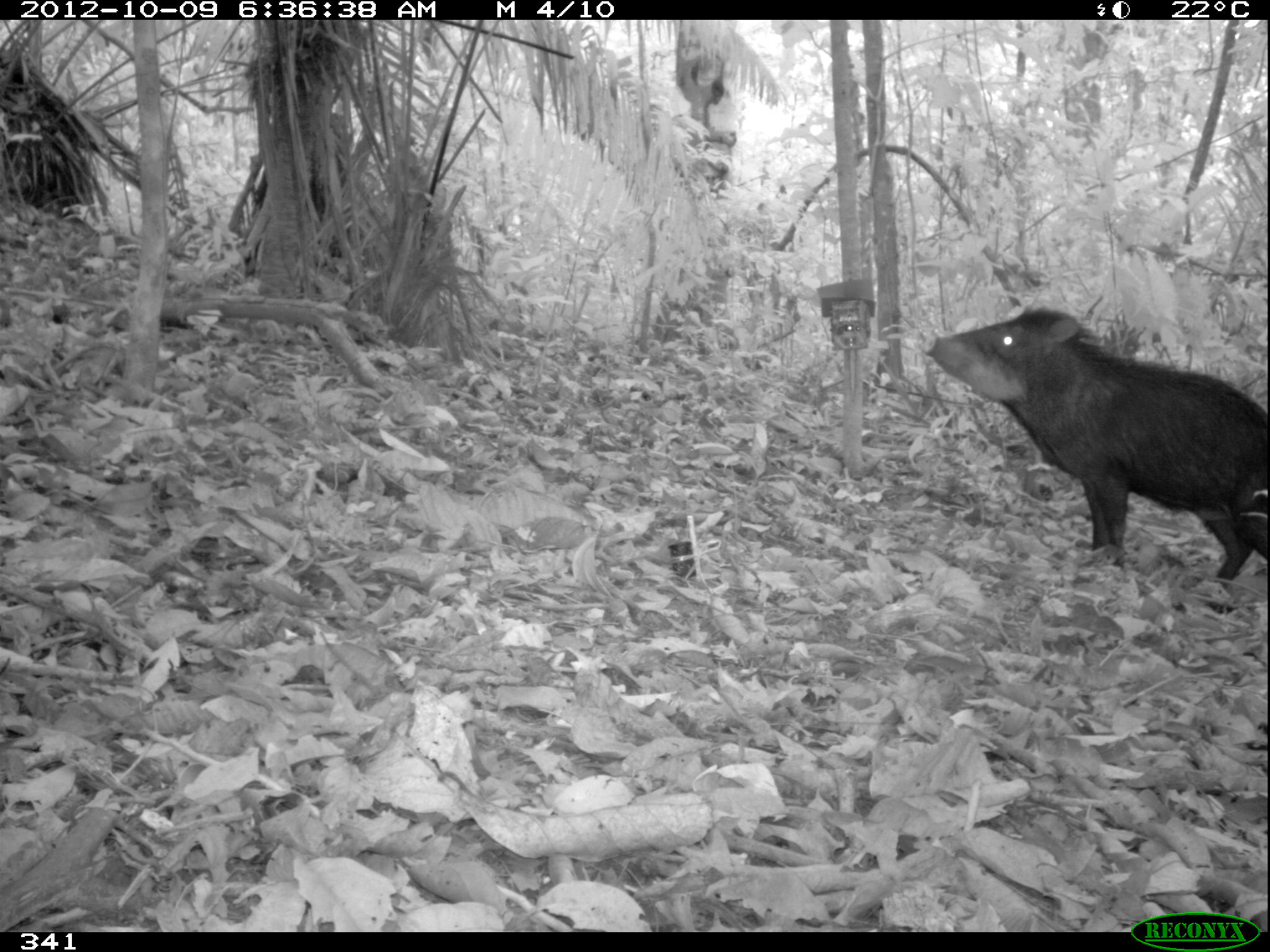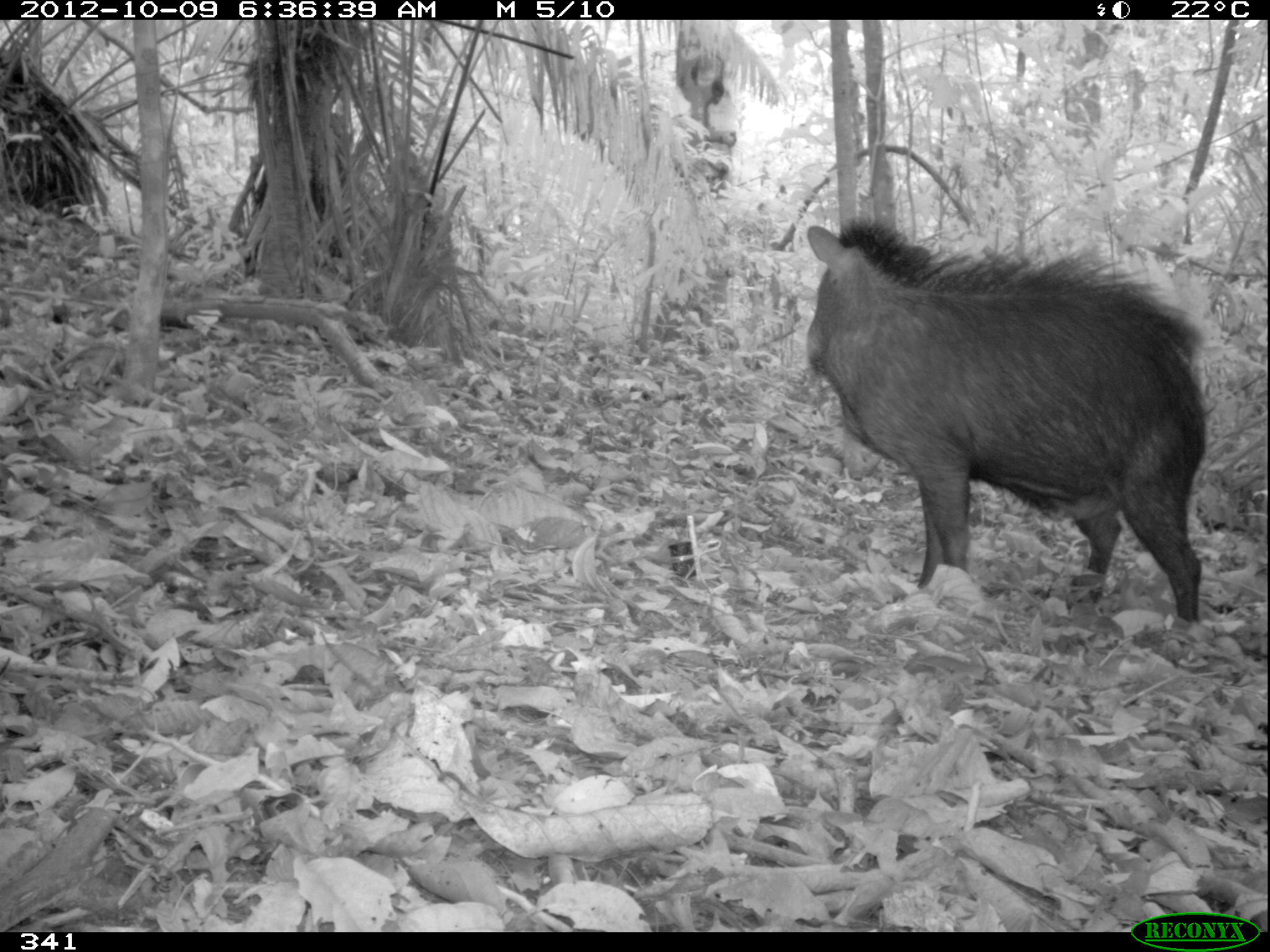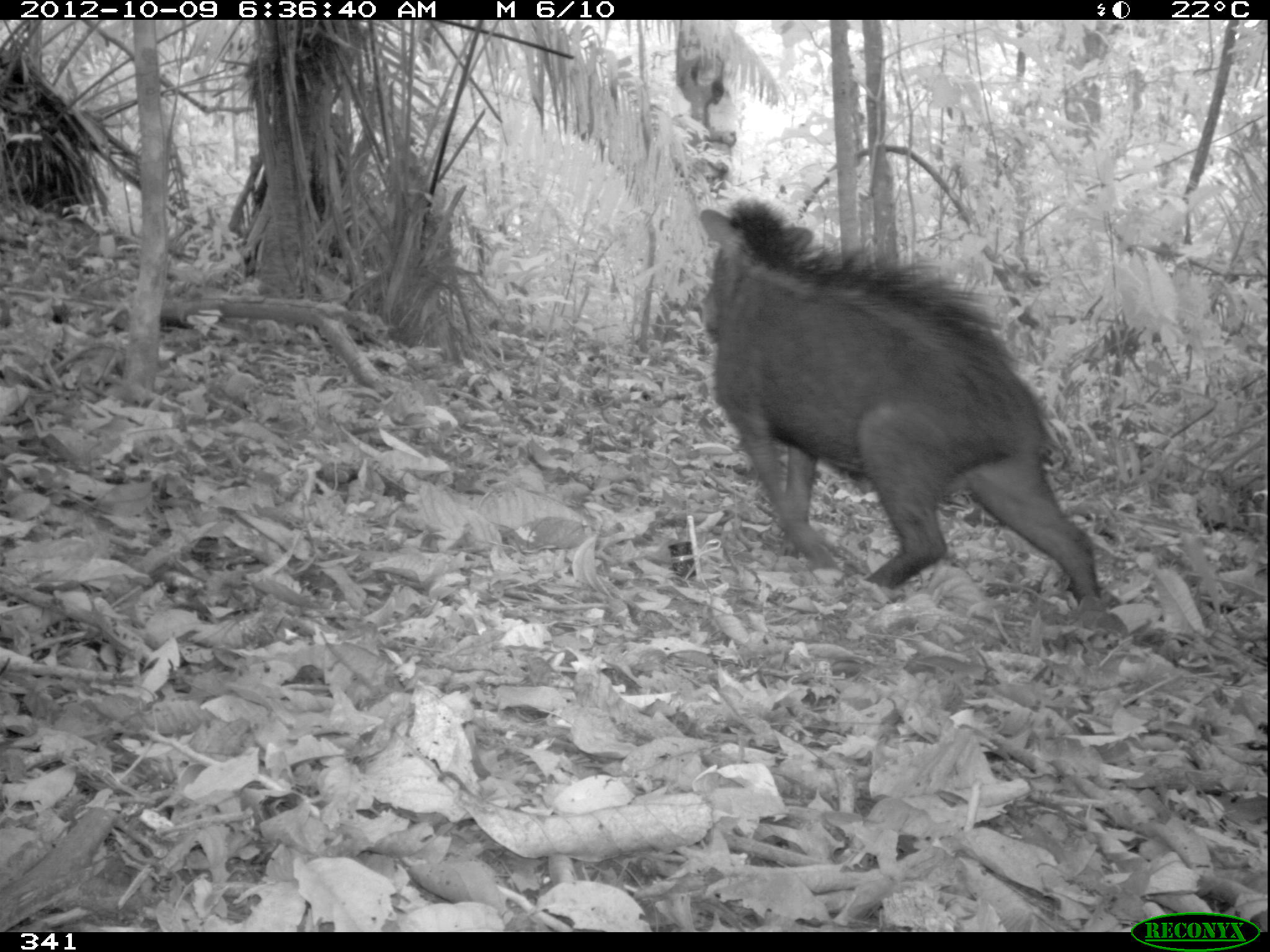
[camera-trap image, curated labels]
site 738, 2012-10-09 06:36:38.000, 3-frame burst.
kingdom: Animalia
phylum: Chordata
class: Mammalia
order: Artiodactyla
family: Tayassuidae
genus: Tayassu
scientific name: Tayassu pecari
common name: white-lipped peccary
Tayassu pecari (white-lipped peccary).